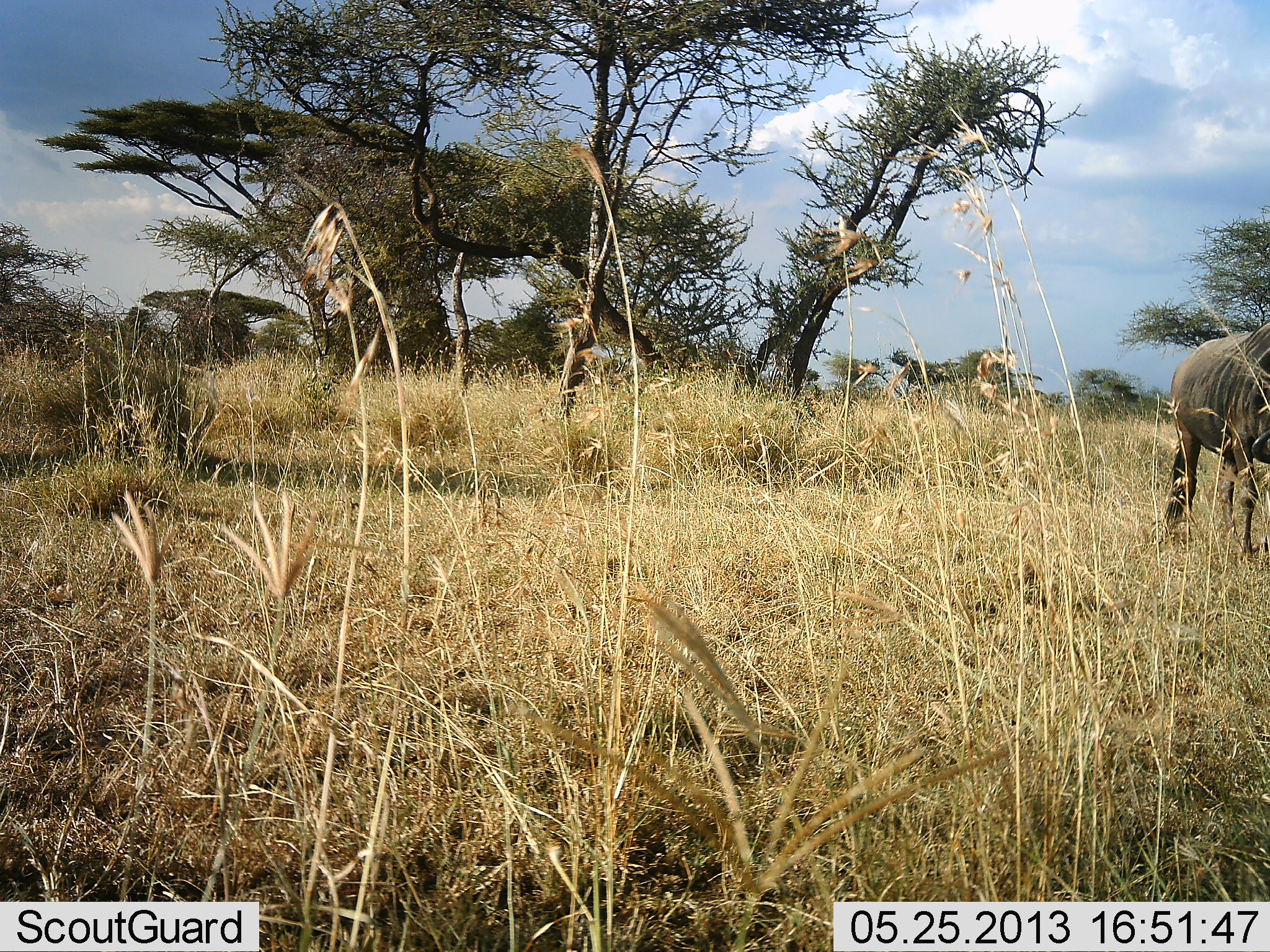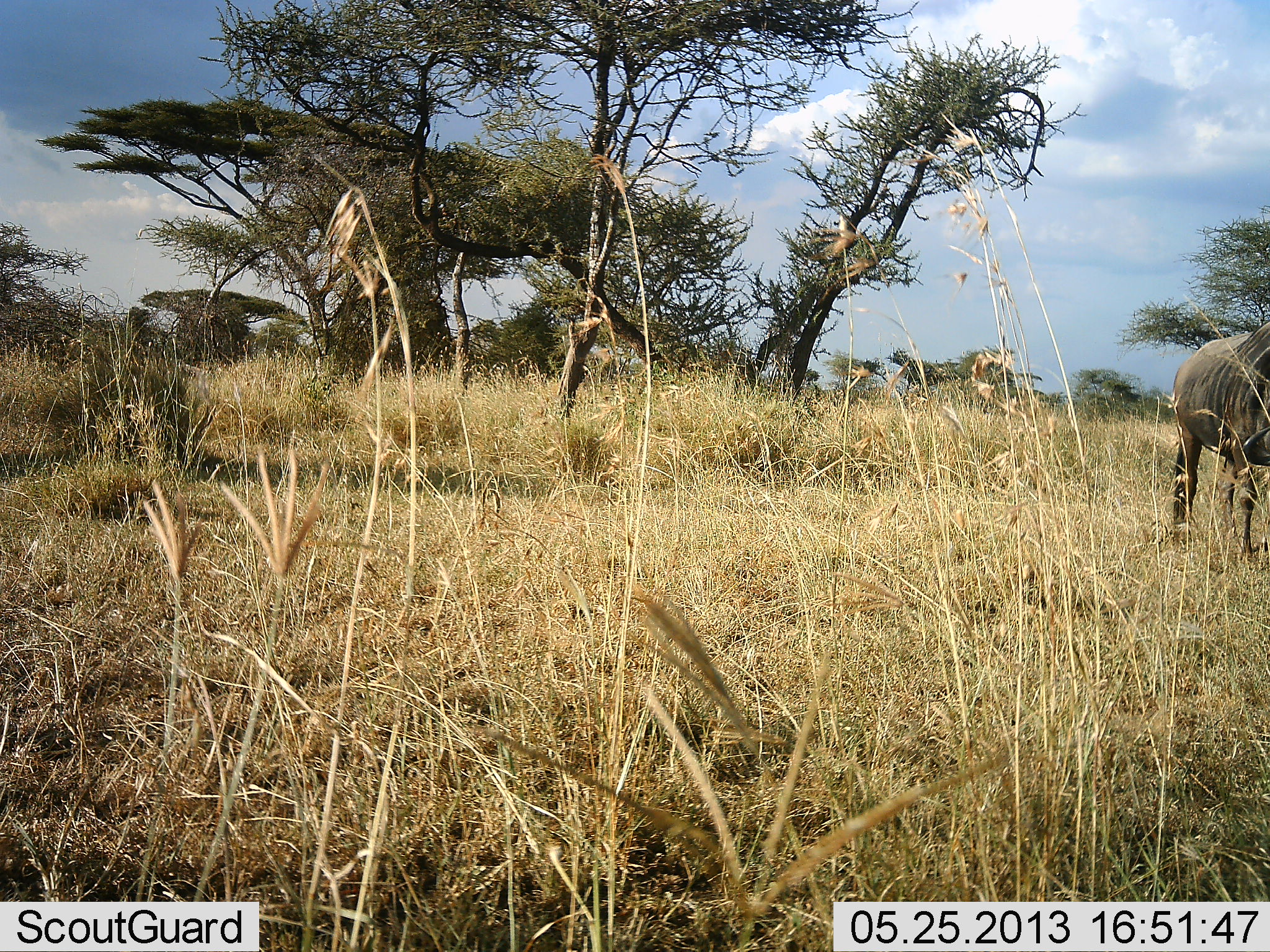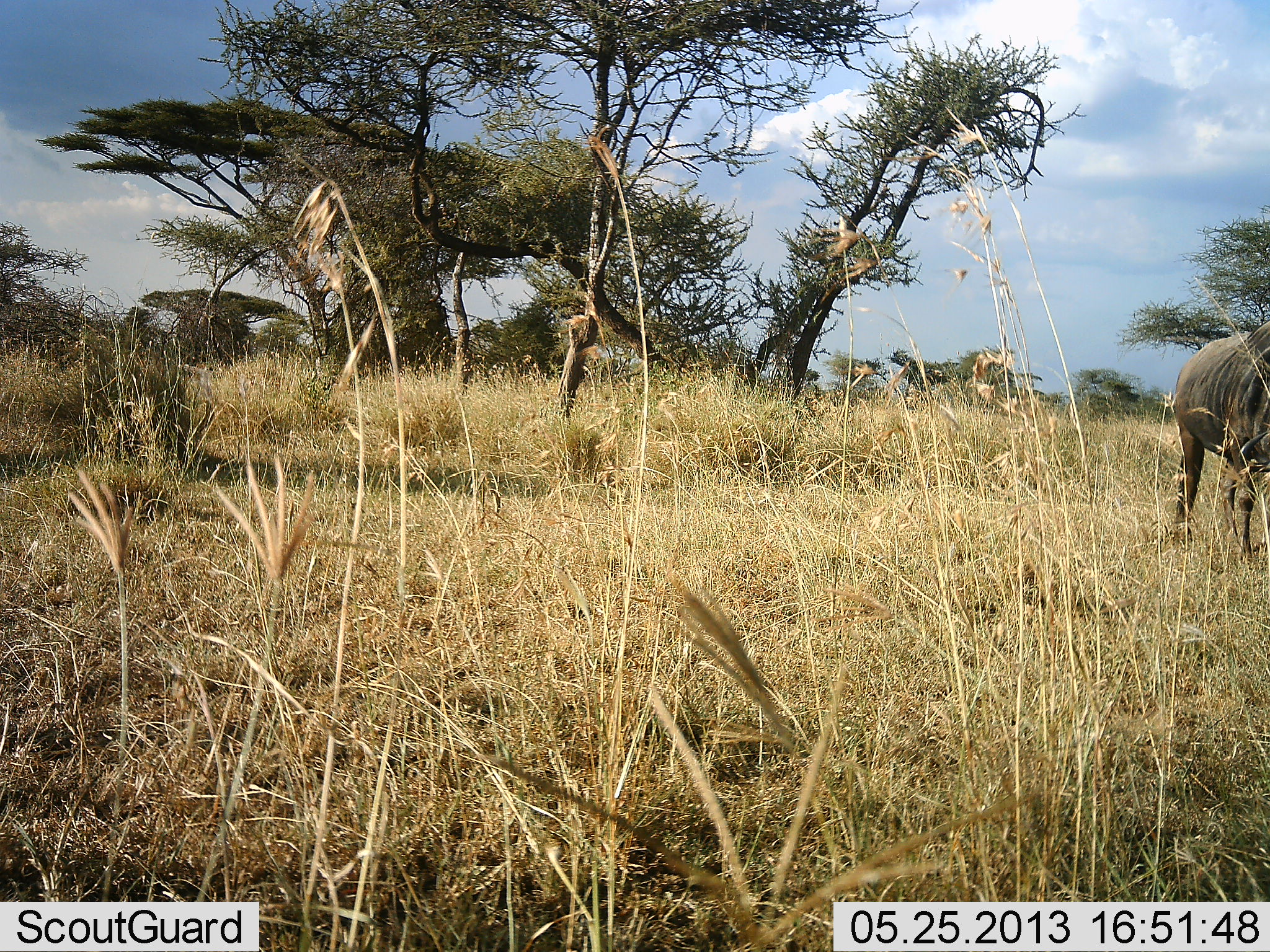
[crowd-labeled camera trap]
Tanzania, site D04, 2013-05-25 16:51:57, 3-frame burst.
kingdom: Animalia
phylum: Chordata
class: Mammalia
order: Artiodactyla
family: Bovidae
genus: Connochaetes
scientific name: Connochaetes taurinus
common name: blue wildebeest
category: wildebeest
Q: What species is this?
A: Wildebeest (blue wildebeest) (Connochaetes taurinus).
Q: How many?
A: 1.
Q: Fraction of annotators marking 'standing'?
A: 80%.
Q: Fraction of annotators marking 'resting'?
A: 0%.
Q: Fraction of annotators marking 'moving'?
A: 5%.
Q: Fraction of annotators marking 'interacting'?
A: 0%.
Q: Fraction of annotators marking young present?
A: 0%.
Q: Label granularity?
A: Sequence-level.